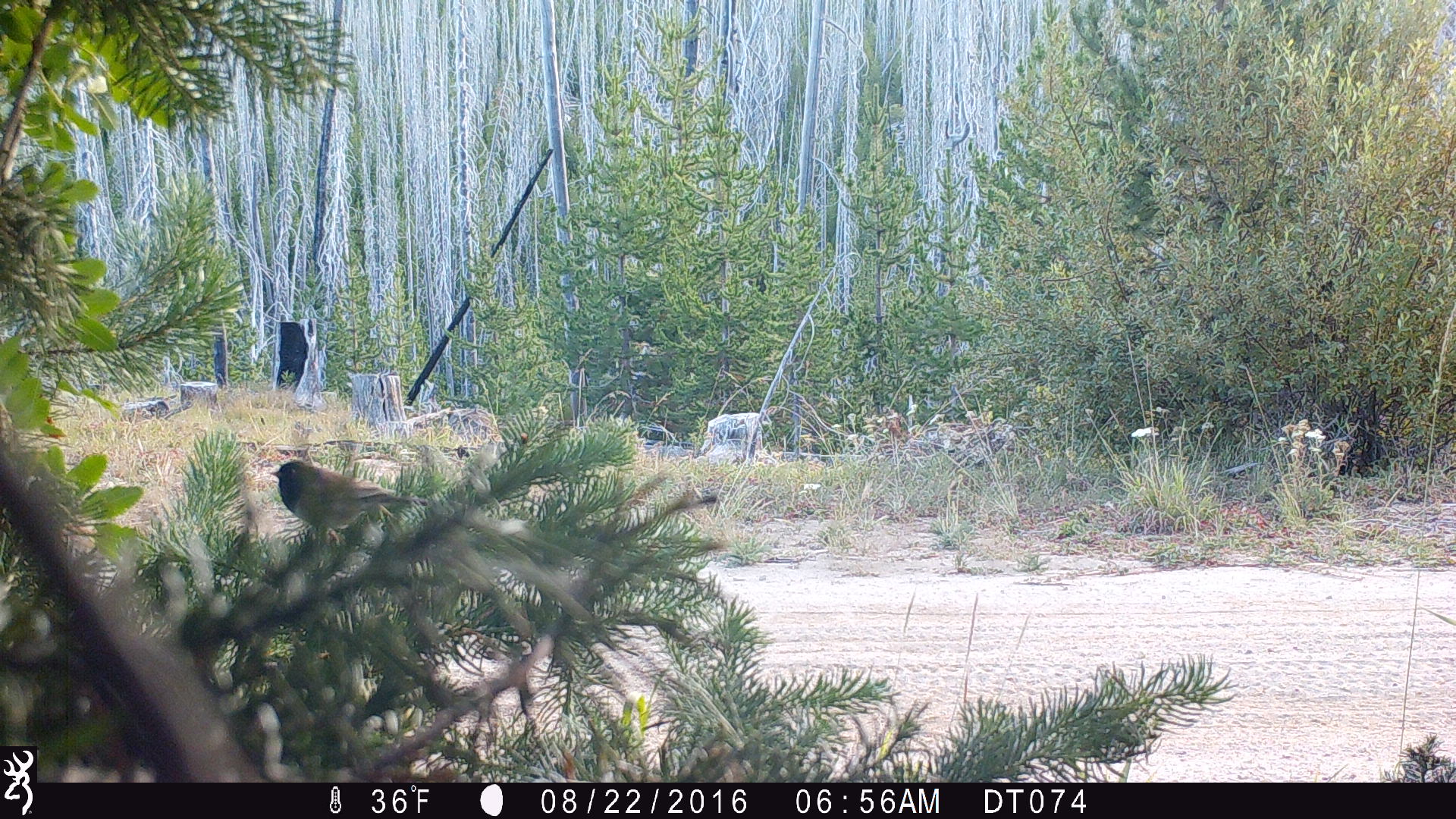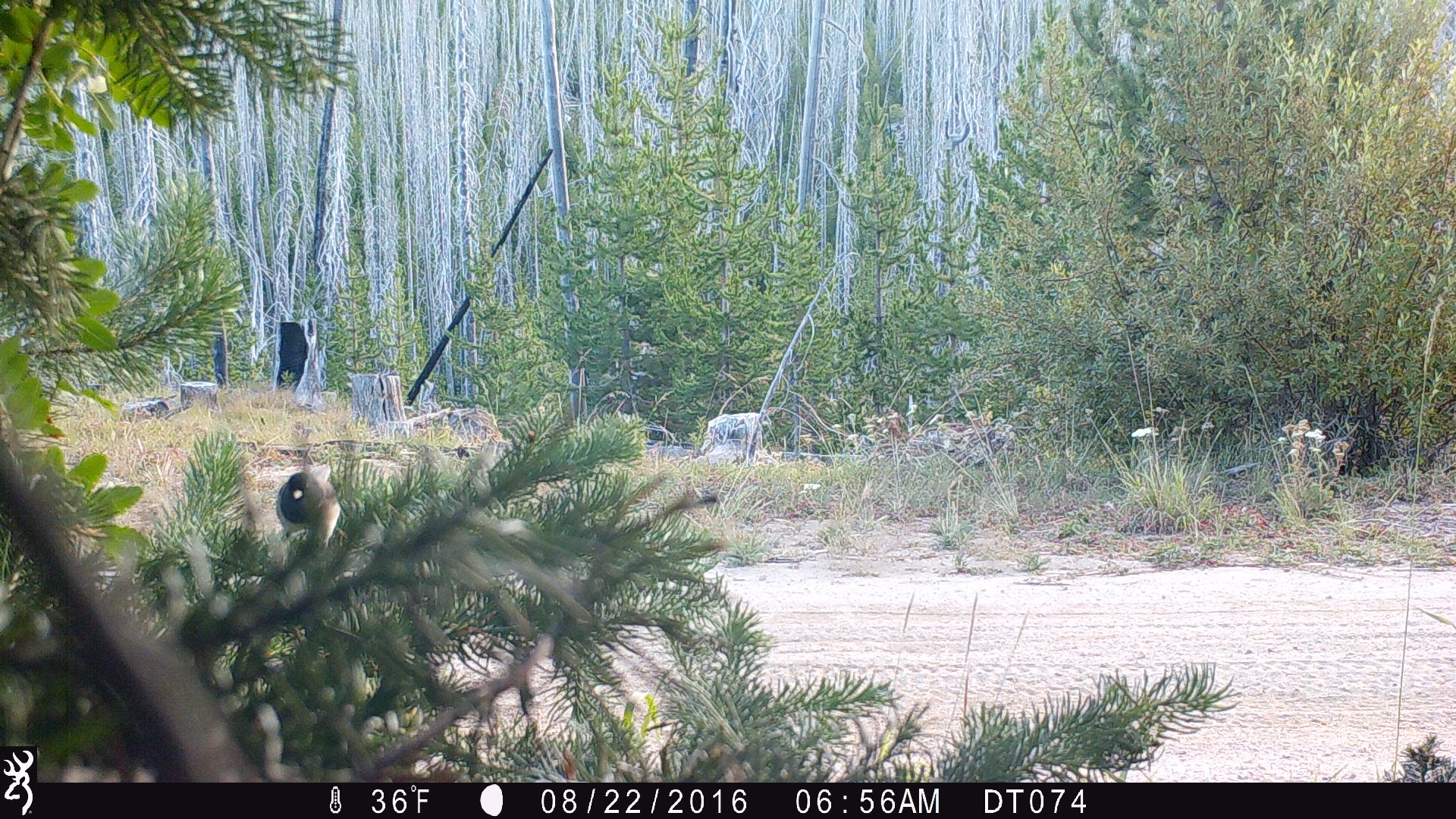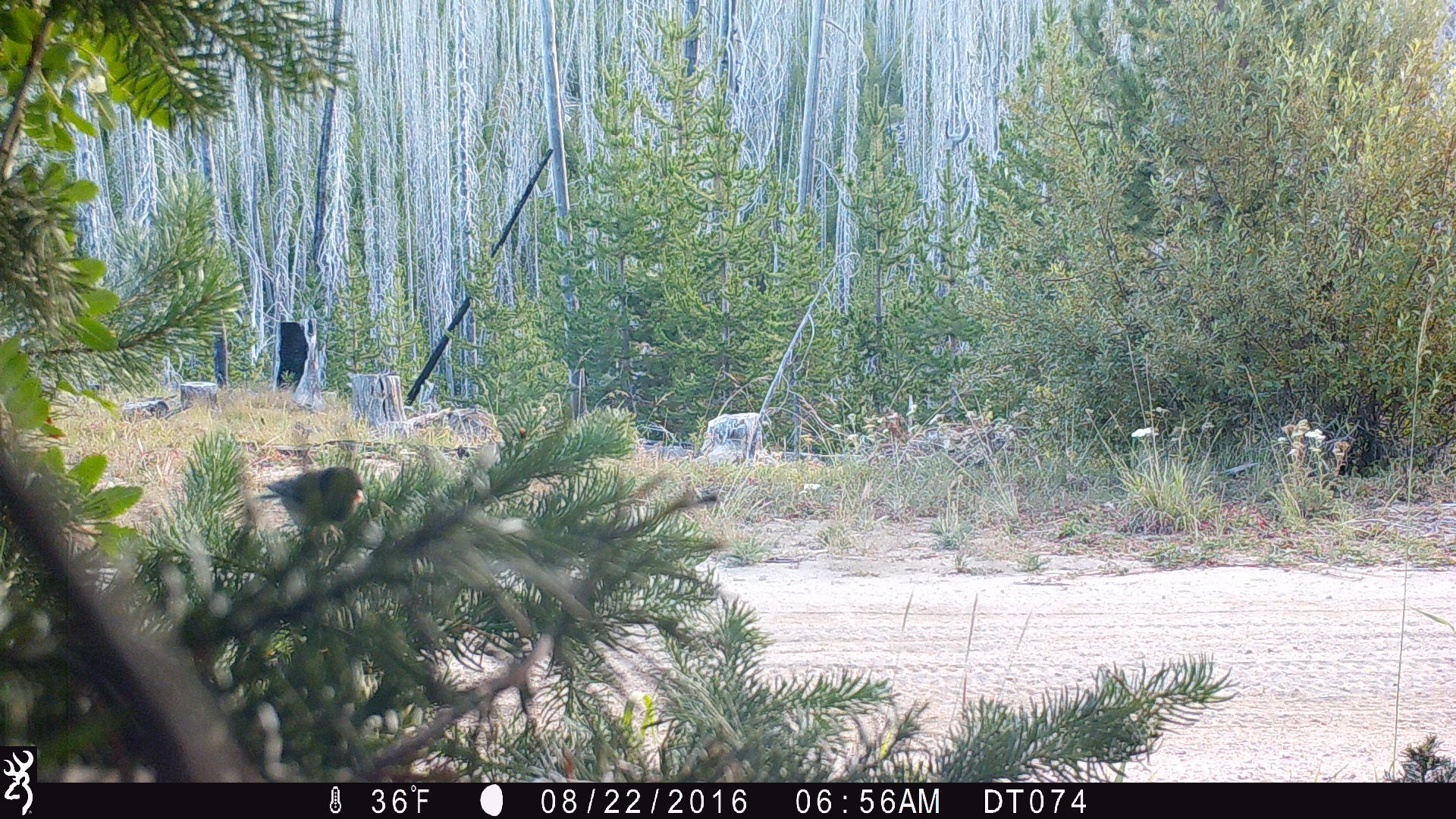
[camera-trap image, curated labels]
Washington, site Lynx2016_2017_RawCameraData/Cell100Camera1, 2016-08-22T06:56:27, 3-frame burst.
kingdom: Animalia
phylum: Chordata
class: Aves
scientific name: Aves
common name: birds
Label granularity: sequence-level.